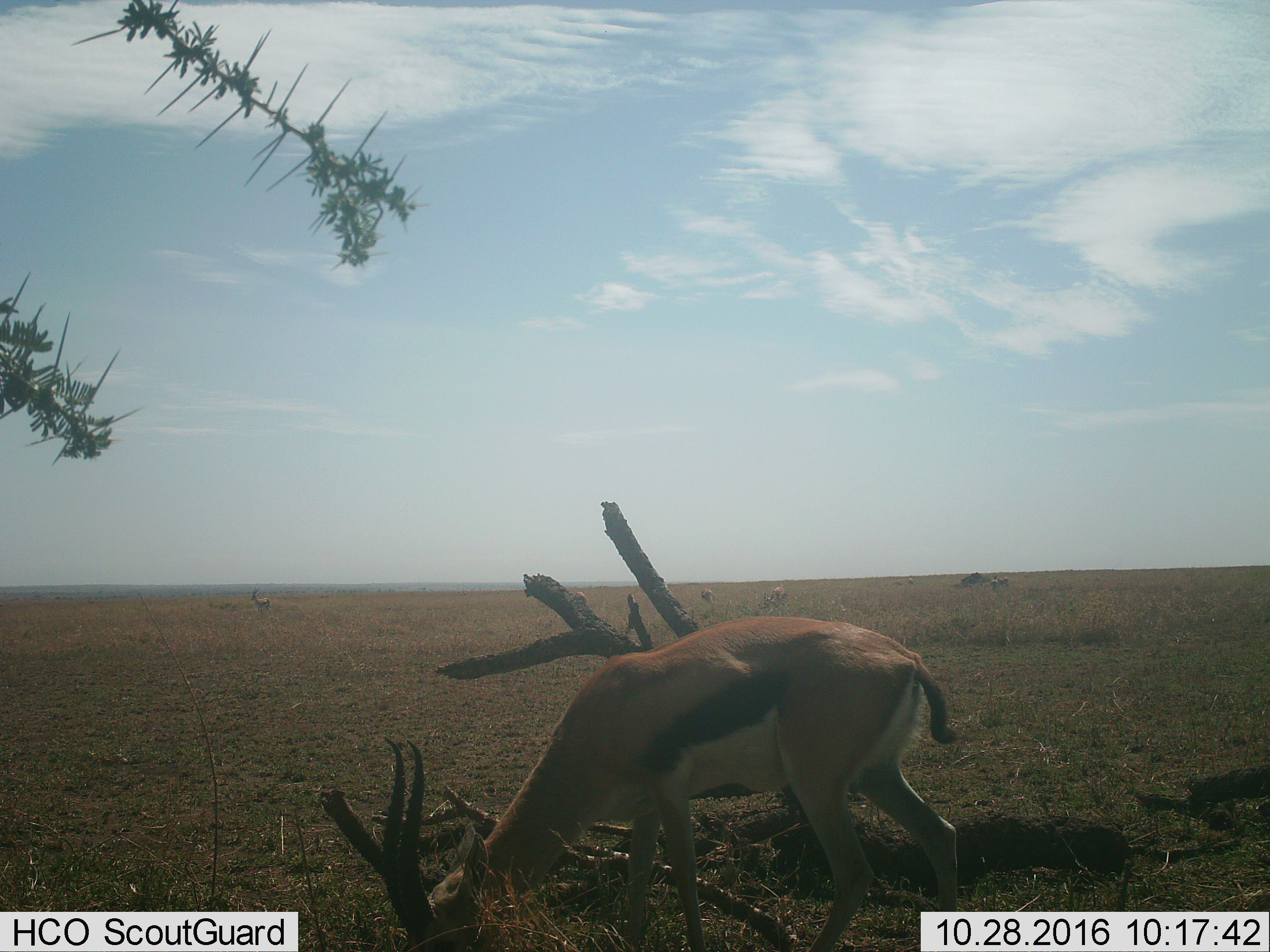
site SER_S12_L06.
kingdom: Animalia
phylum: Chordata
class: Mammalia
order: Artiodactyla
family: Bovidae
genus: Eudorcas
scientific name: Eudorcas thomsonii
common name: thomson's gazelle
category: gazellethomsons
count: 5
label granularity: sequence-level